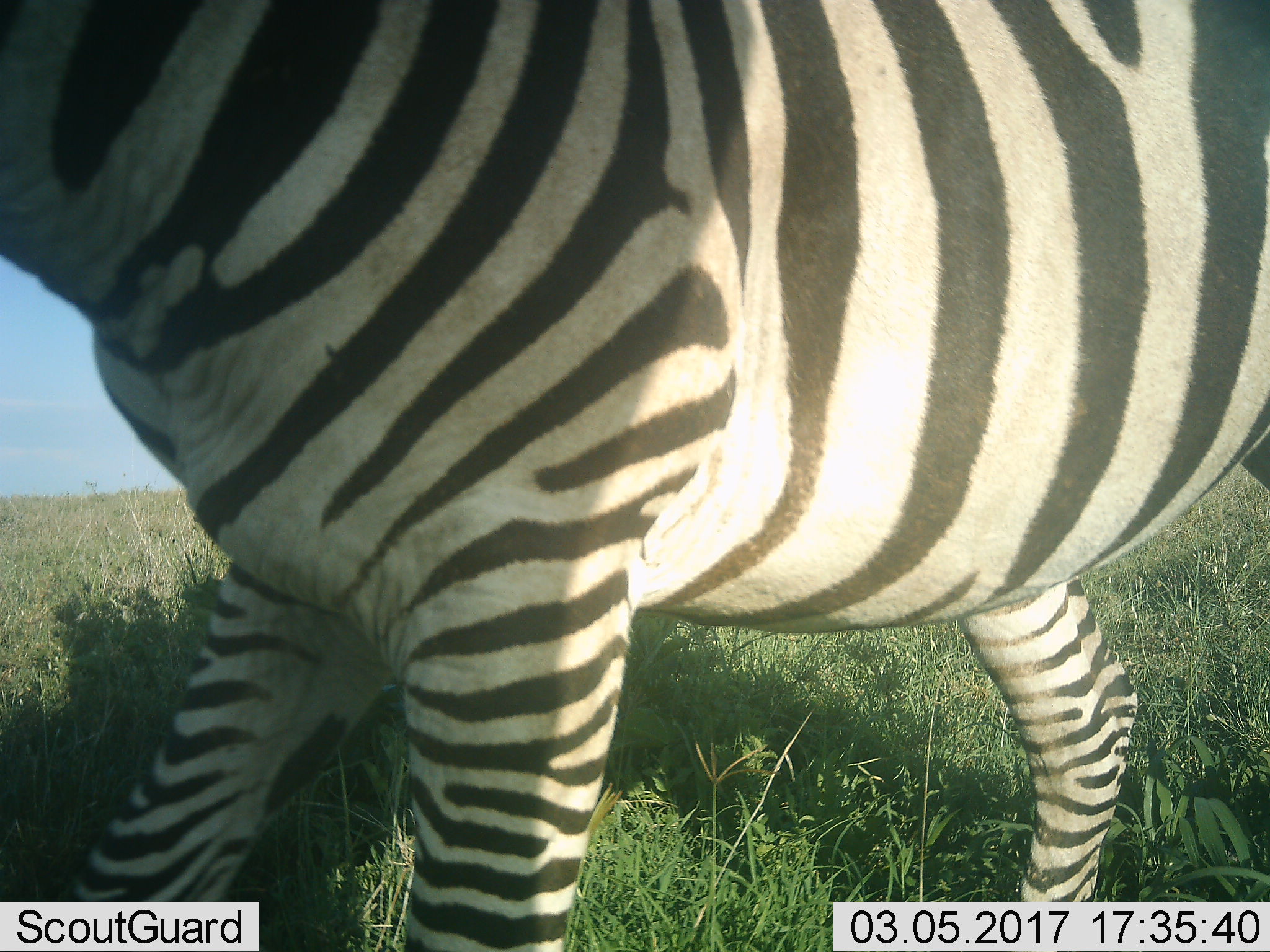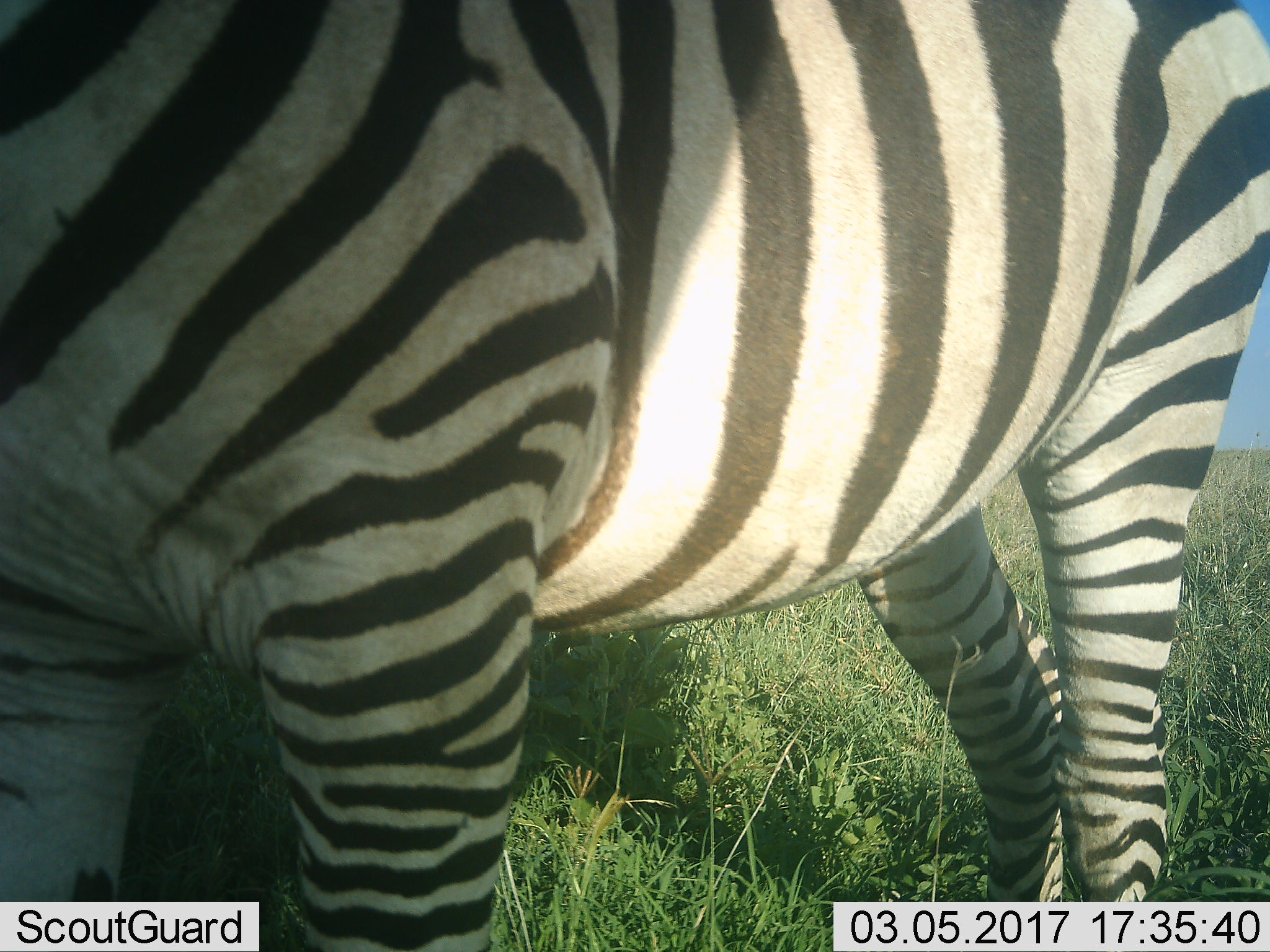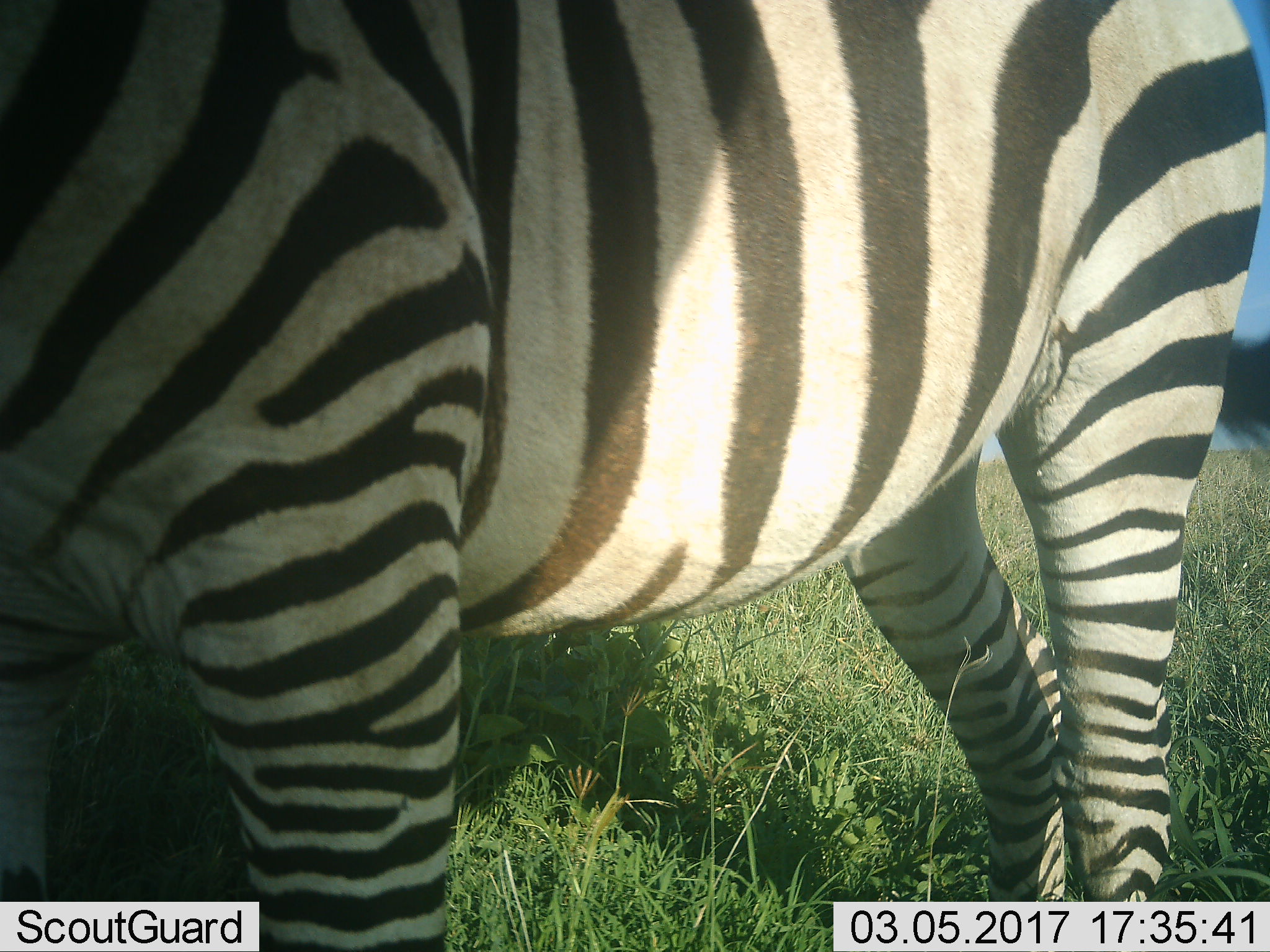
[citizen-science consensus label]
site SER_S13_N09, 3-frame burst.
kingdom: Animalia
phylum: Chordata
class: Mammalia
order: Perissodactyla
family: Equidae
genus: Equus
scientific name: Equus quagga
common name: plains zebra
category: zebraplains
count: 1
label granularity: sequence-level